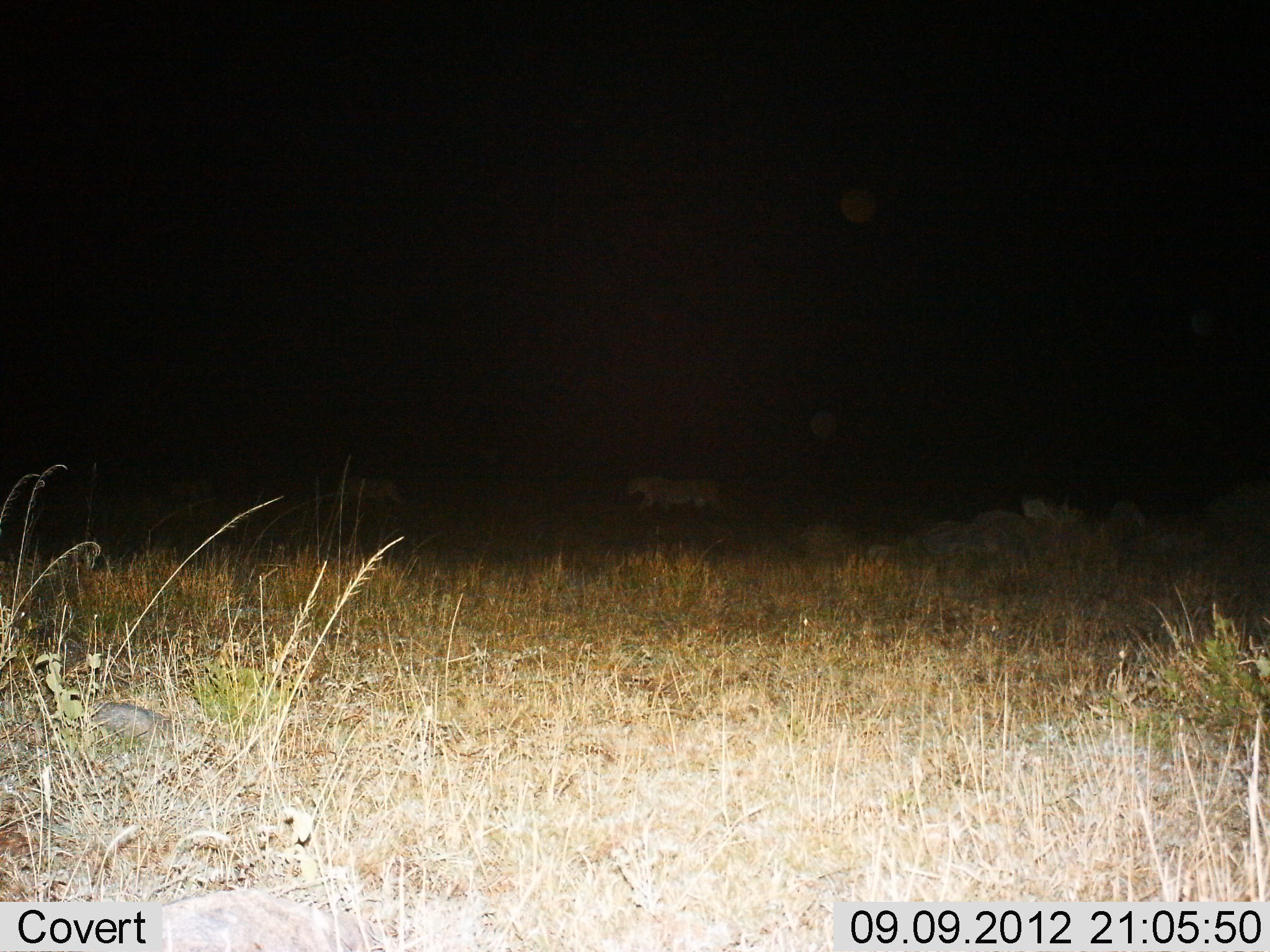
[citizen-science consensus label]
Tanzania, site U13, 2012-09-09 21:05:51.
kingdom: Animalia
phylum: Chordata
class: Mammalia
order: Carnivora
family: Felidae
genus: Panthera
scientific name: Panthera leo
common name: lion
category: lionfemale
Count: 2.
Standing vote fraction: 10%.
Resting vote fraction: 0%.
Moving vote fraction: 90%.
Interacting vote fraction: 0%.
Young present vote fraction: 0%.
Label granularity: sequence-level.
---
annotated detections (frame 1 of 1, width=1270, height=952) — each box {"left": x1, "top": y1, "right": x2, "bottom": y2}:
animal: {"left": 627, "top": 475, "right": 721, "bottom": 513}; {"left": 338, "top": 470, "right": 405, "bottom": 511}